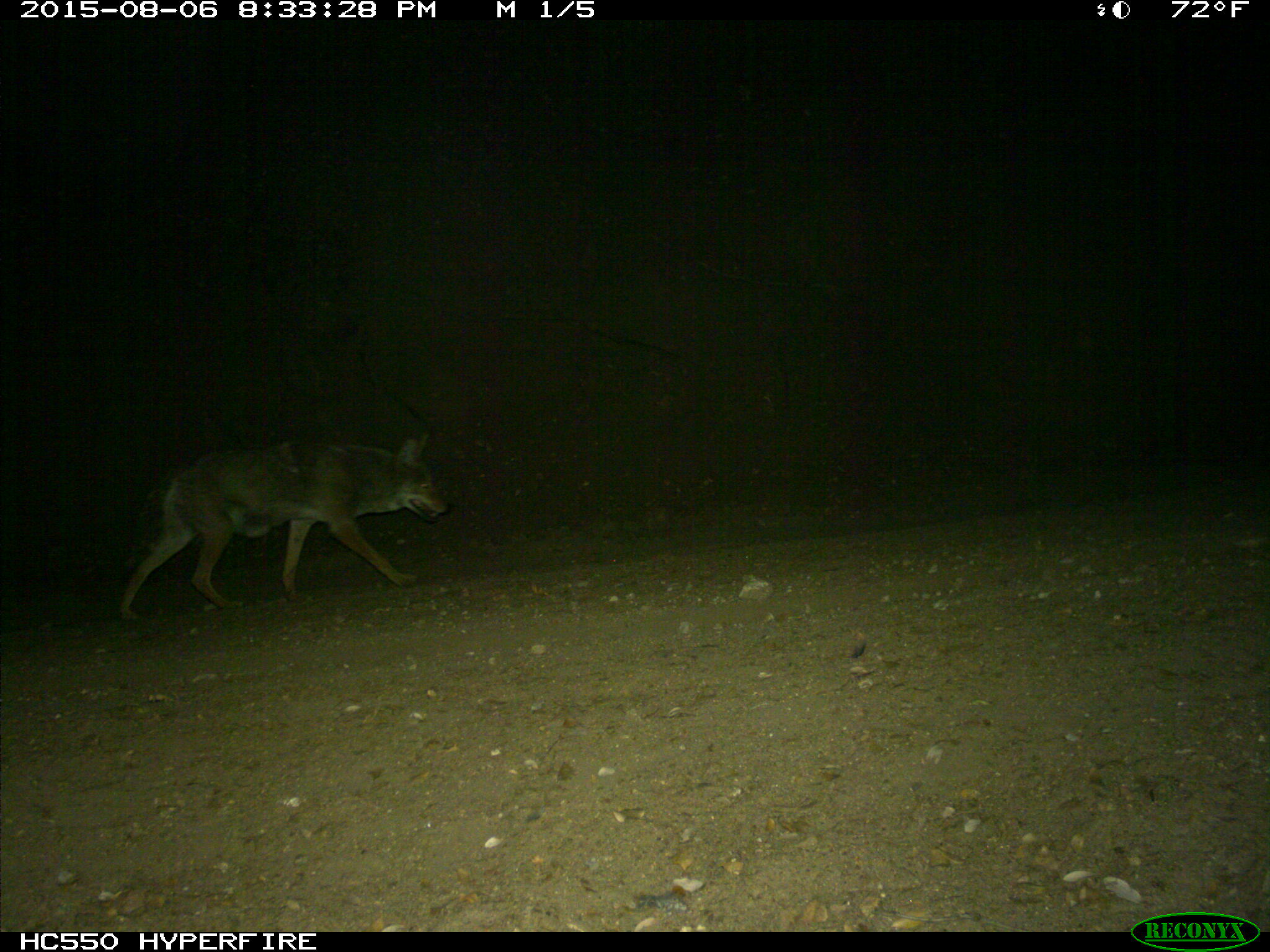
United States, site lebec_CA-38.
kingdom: Animalia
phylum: Chordata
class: Mammalia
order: Carnivora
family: Canidae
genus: Canis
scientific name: Canis latrans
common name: coyote